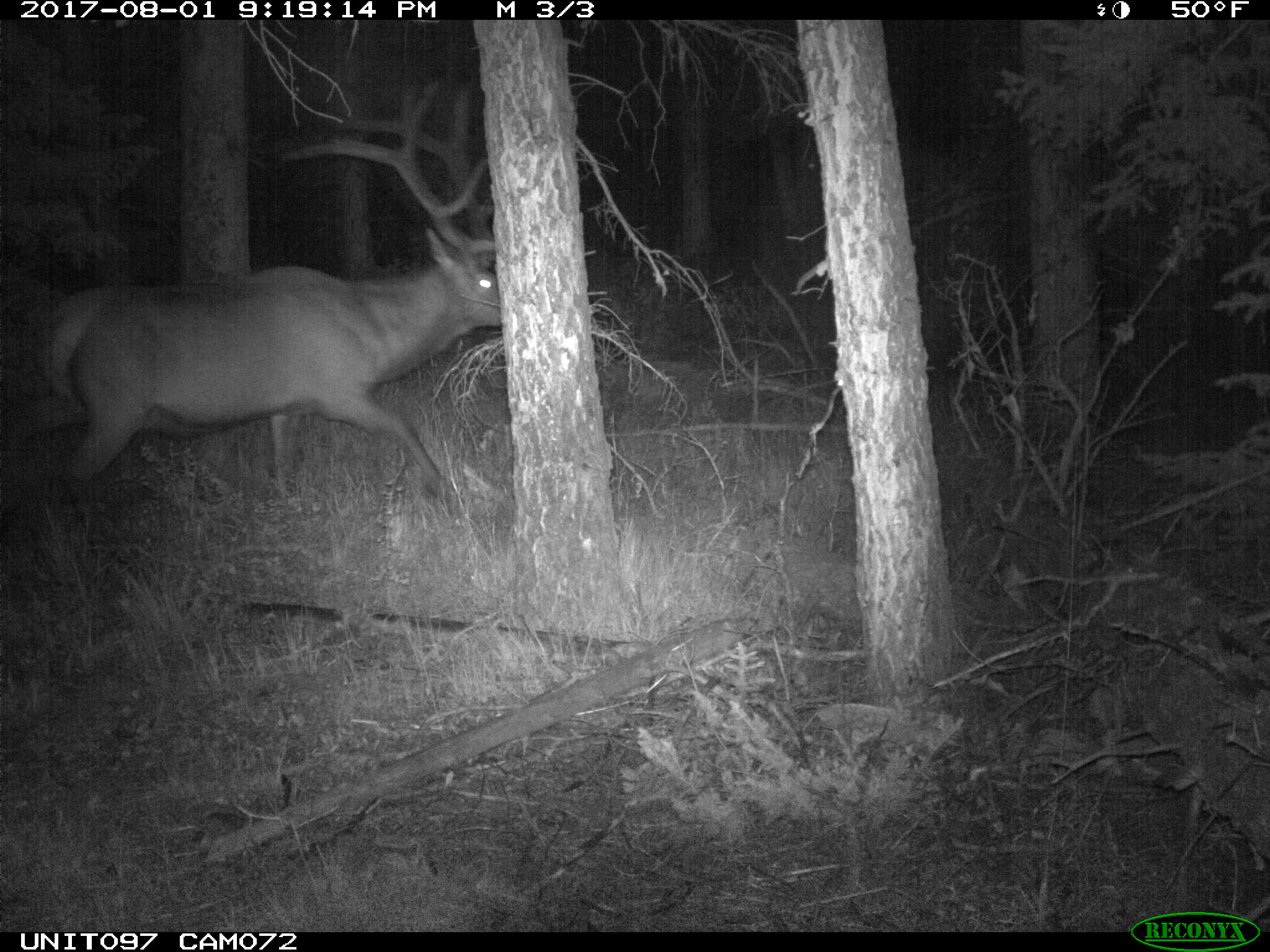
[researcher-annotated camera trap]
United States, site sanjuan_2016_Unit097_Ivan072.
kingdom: Animalia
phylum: Chordata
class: Mammalia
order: Artiodactyla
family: Cervidae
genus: Cervus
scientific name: Cervus elaphus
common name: red deer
Cervus elaphus (red deer).